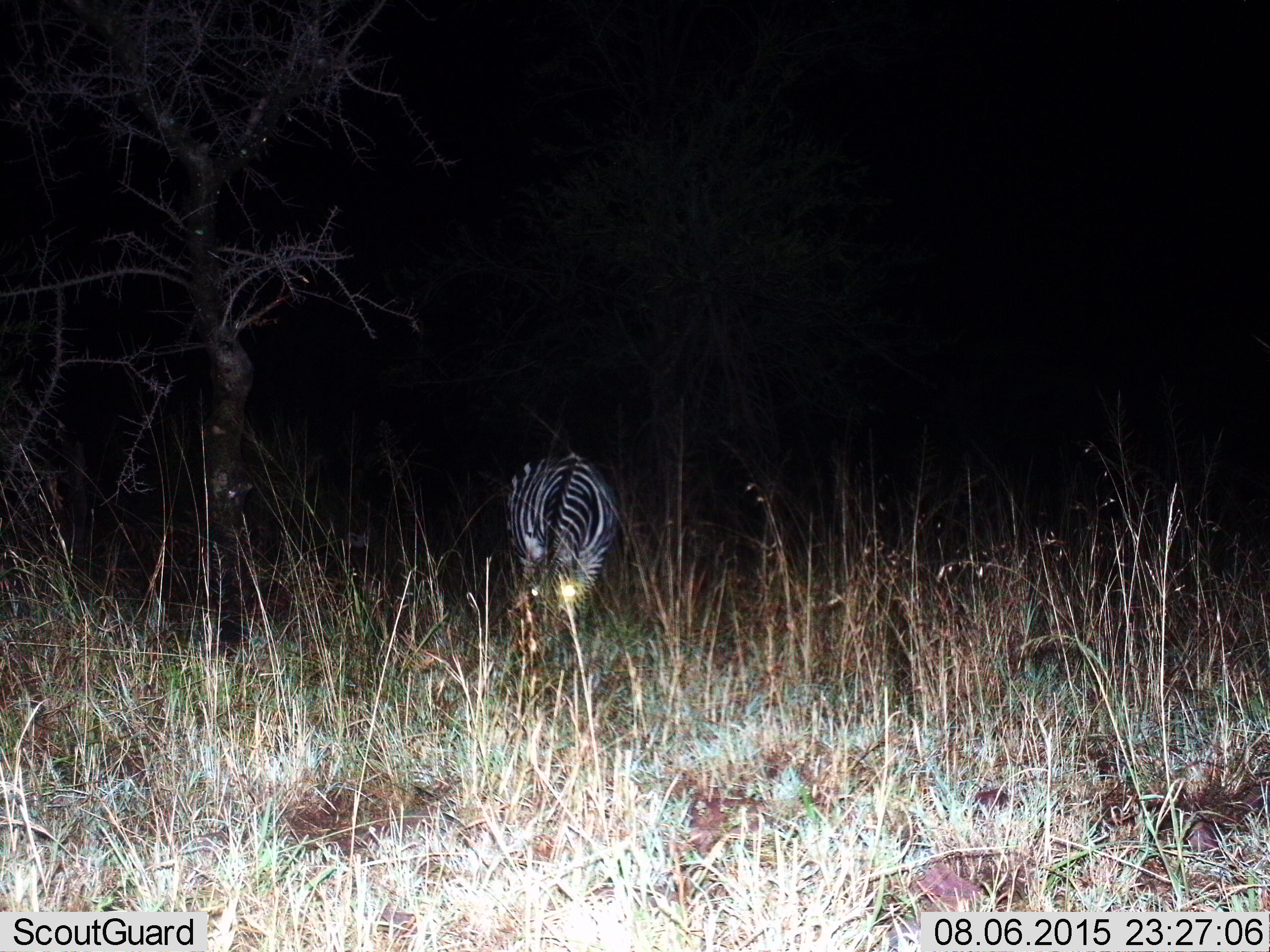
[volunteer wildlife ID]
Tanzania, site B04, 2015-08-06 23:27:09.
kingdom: Animalia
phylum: Chordata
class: Mammalia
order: Perissodactyla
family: Equidae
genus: Equus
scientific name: Equus quagga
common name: plains zebra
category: zebra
Zebra (plains zebra) (Equus quagga), count 1. Behavior (volunteer vote fractions): standing 31%, resting 0%, moving 6%, interacting 0%. Young present (vote fraction): 0%. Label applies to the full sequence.